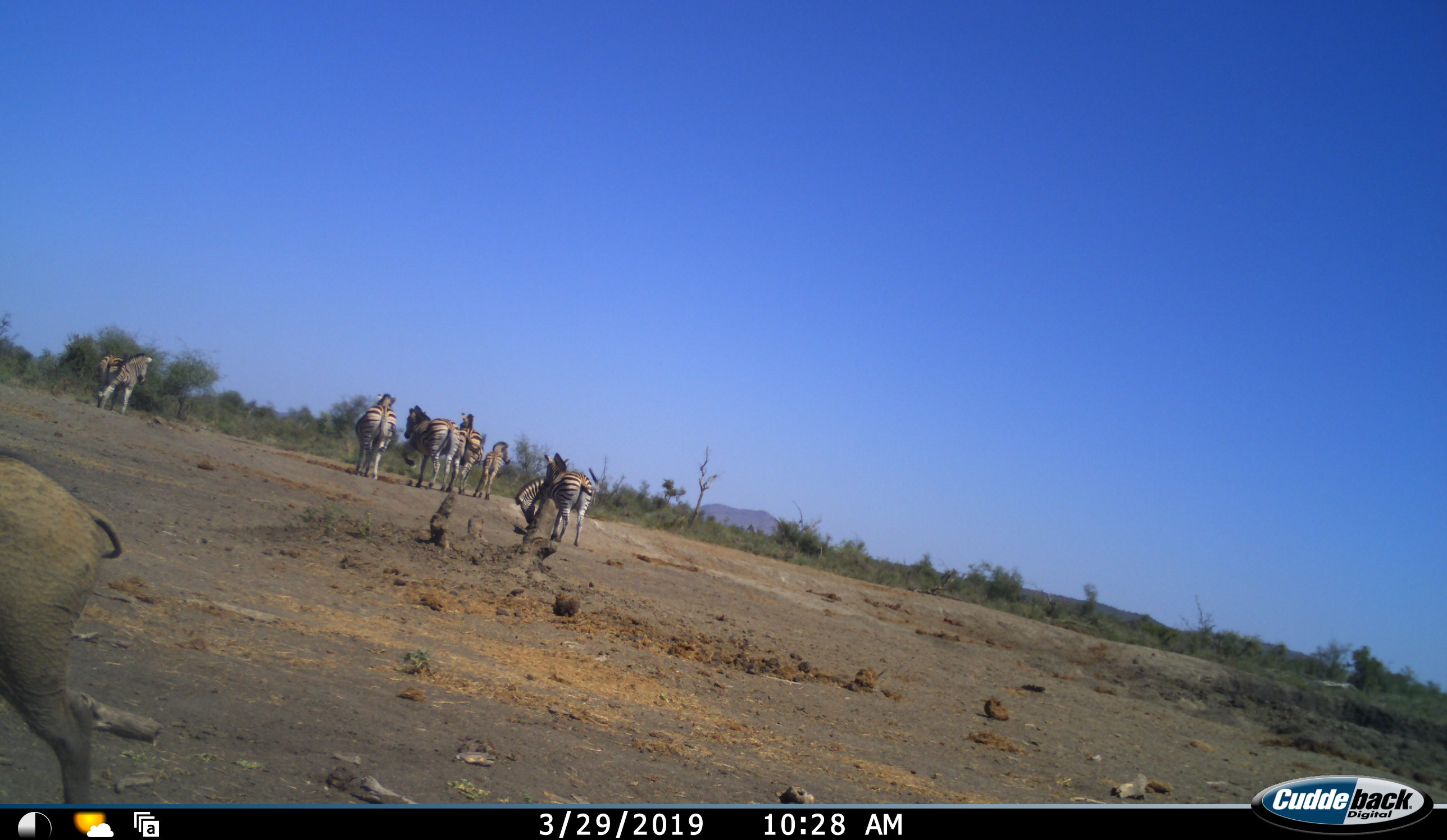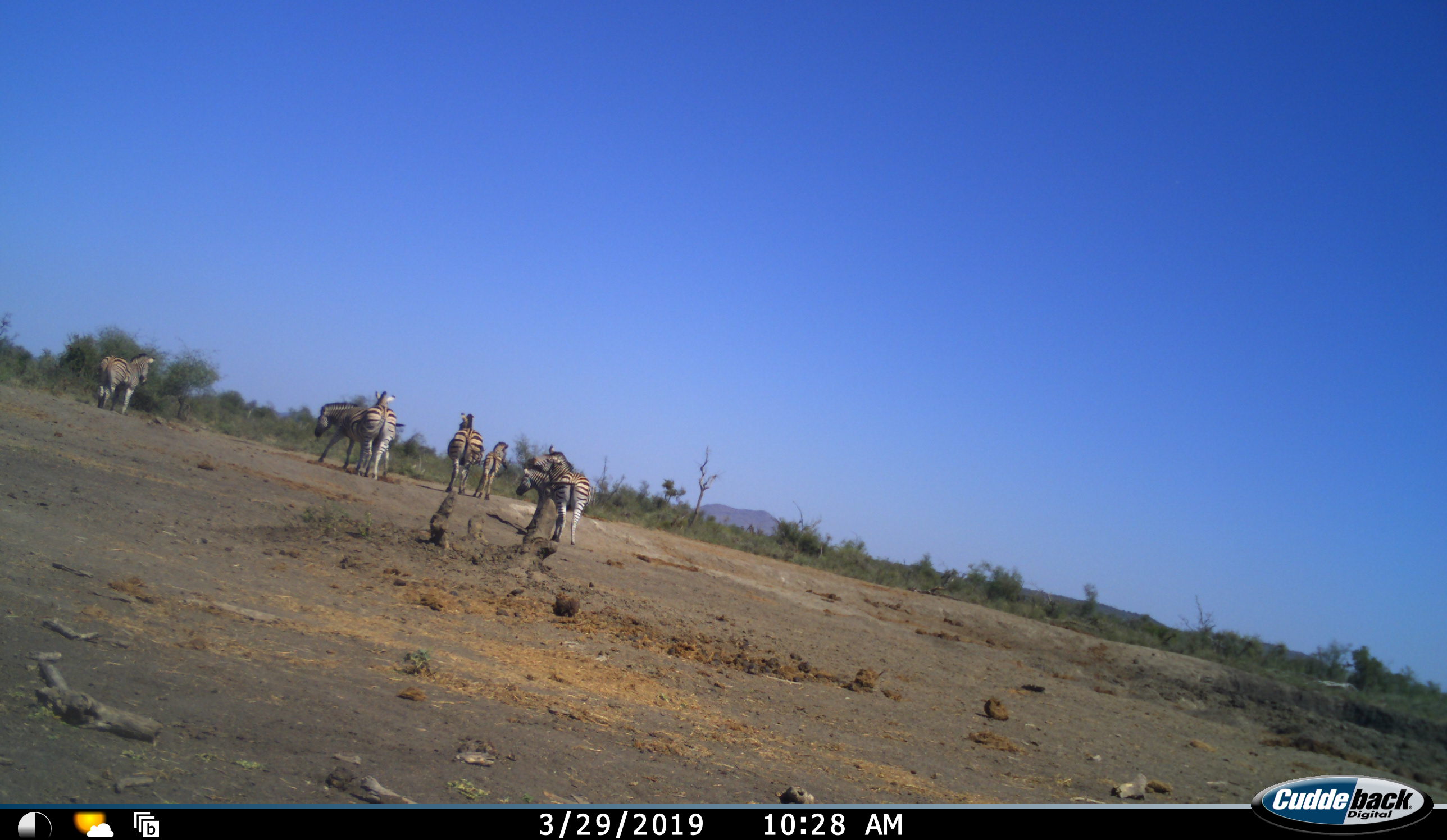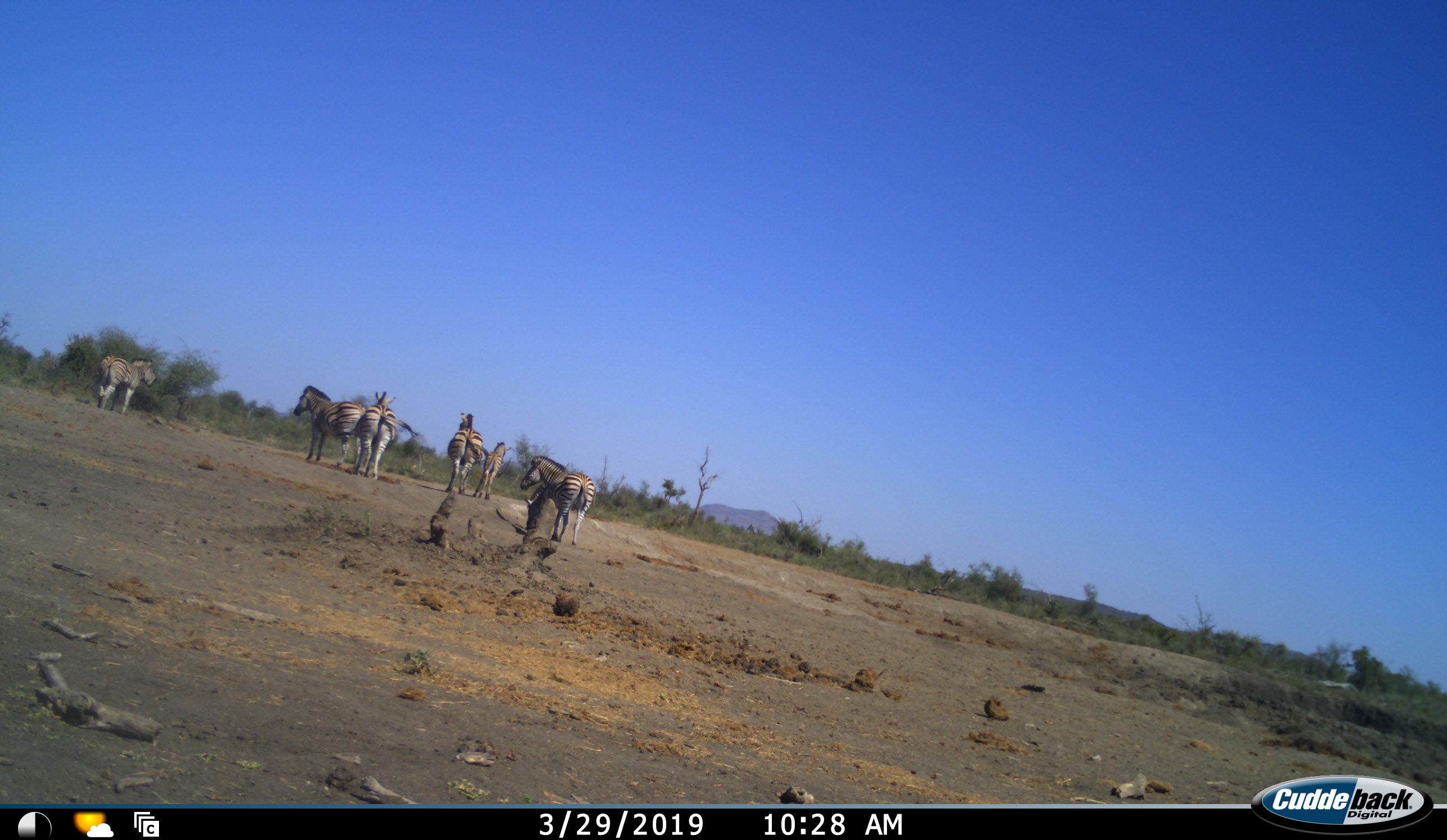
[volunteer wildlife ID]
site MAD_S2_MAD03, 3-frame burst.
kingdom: Animalia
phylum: Chordata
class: Mammalia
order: Perissodactyla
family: Equidae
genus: Equus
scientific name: Equus quagga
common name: plains zebra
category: zebraplains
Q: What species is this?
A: Zebraplains (plains zebra) (Equus quagga).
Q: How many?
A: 7.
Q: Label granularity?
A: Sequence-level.